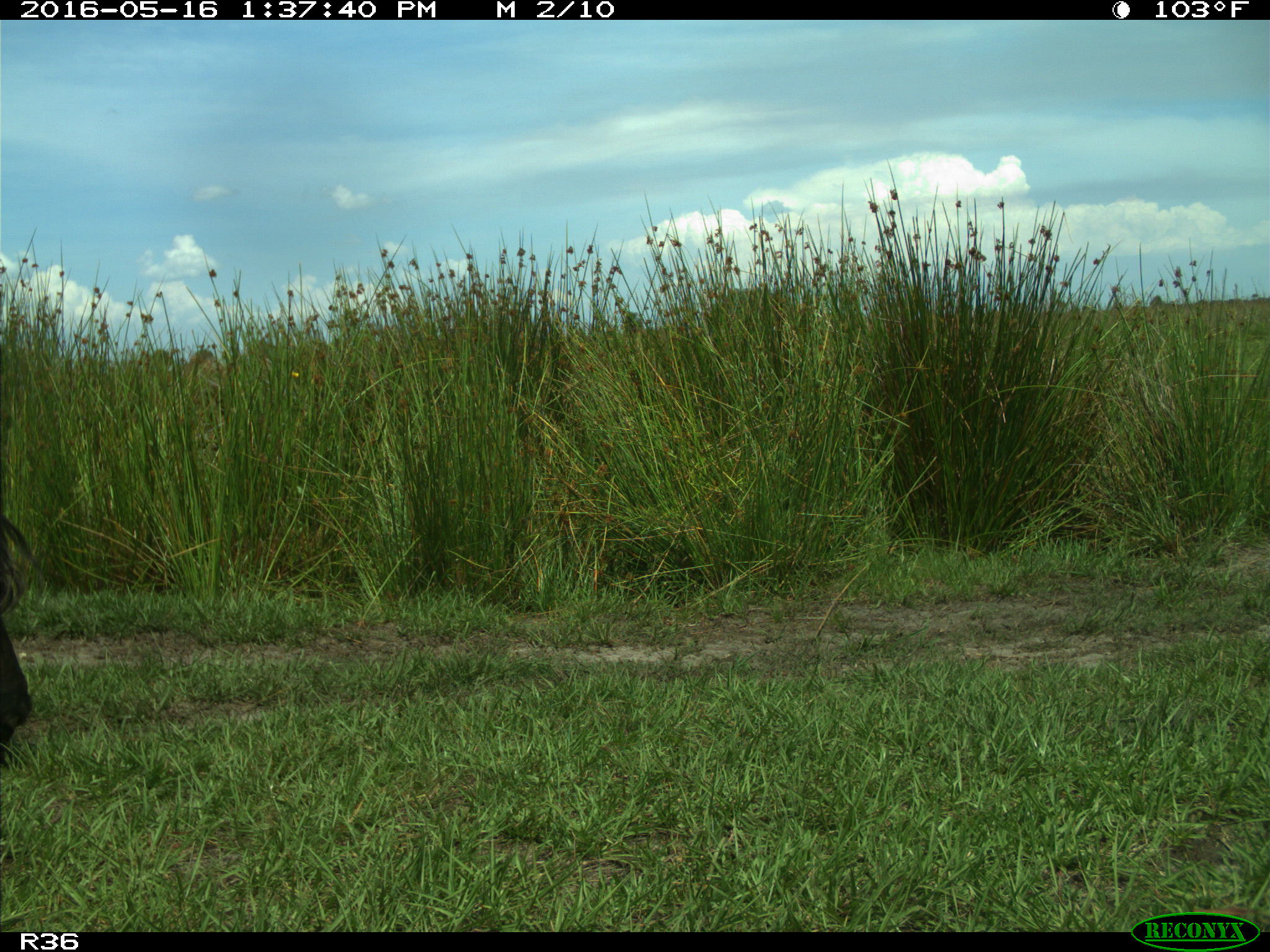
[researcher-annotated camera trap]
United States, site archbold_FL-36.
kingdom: Animalia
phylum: Chordata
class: Mammalia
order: Artiodactyla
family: Bovidae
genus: Bos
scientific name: Bos taurus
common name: domestic cow